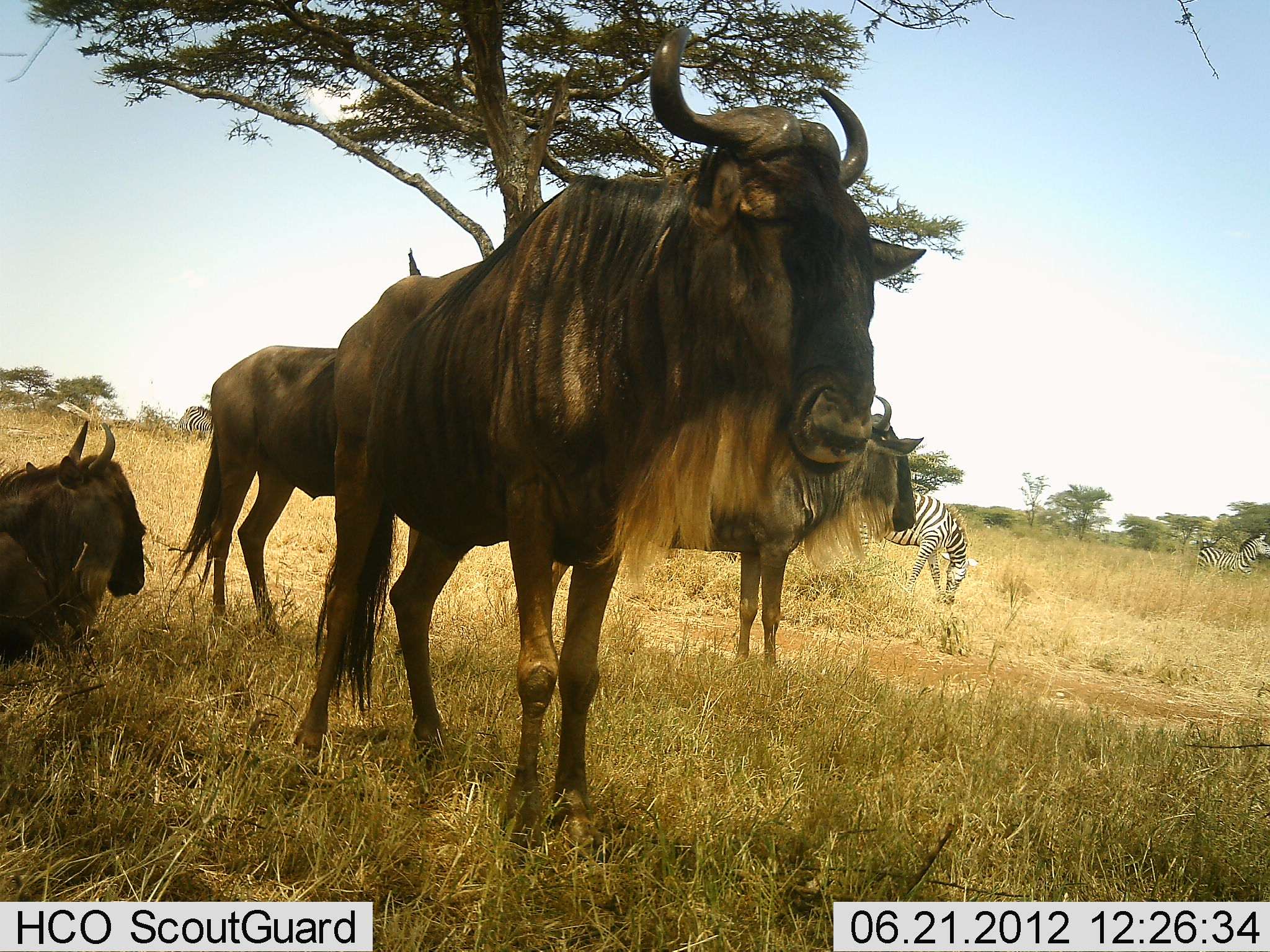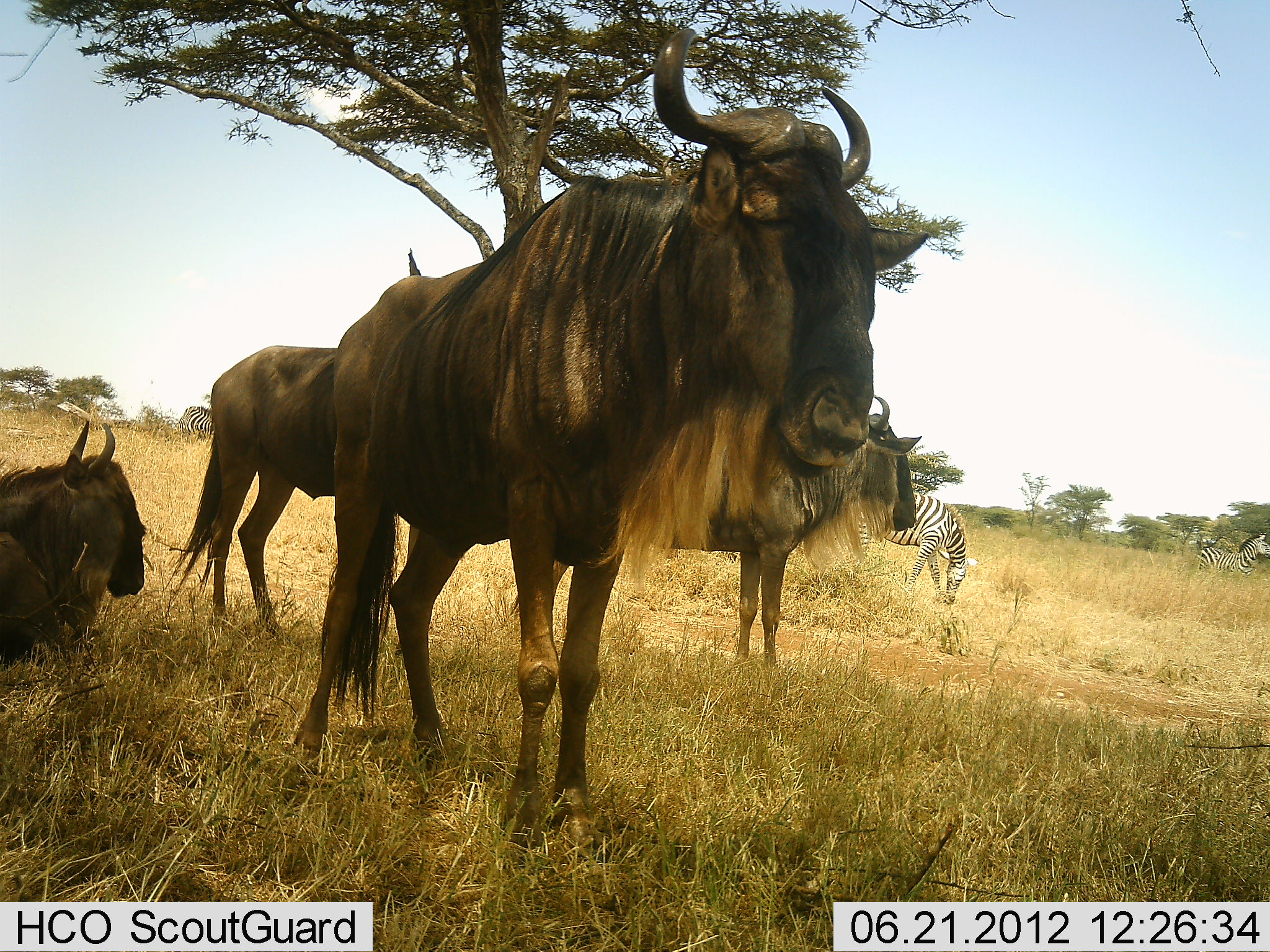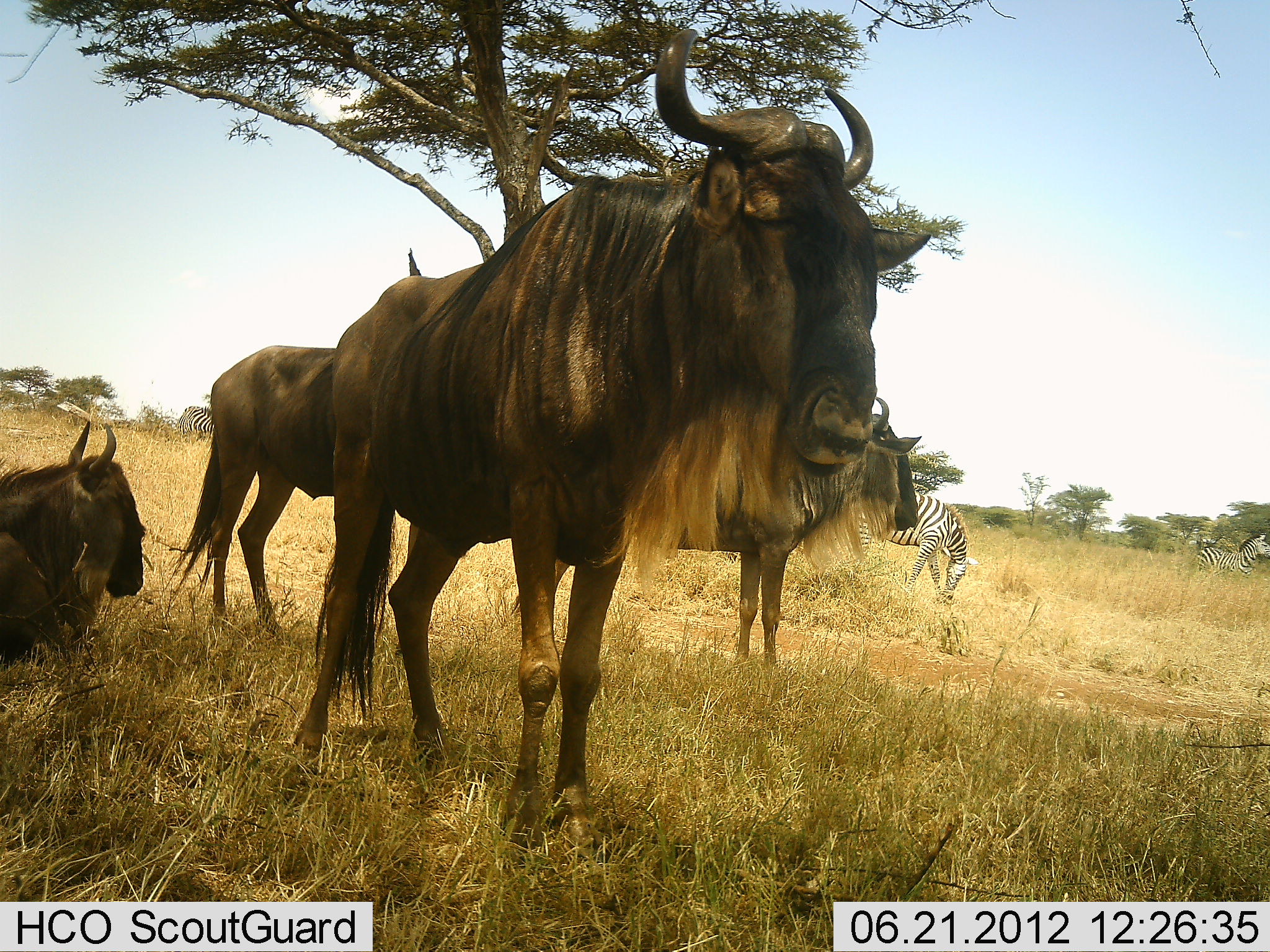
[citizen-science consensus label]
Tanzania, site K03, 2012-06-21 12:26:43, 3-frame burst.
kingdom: Animalia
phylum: Chordata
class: Mammalia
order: Artiodactyla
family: Bovidae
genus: Connochaetes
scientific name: Connochaetes taurinus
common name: blue wildebeest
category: wildebeest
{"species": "wildebeest (blue wildebeest) (Connochaetes taurinus)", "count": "4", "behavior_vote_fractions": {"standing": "100%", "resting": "77%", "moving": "0%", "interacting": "0%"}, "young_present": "0%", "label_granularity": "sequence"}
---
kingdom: Animalia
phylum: Chordata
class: Mammalia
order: Perissodactyla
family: Equidae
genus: Equus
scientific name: Equus quagga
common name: plains zebra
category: zebra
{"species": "zebra (plains zebra) (Equus quagga)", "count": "3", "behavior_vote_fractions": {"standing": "64%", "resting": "0%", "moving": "18%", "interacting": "0%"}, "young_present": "0%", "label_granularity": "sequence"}